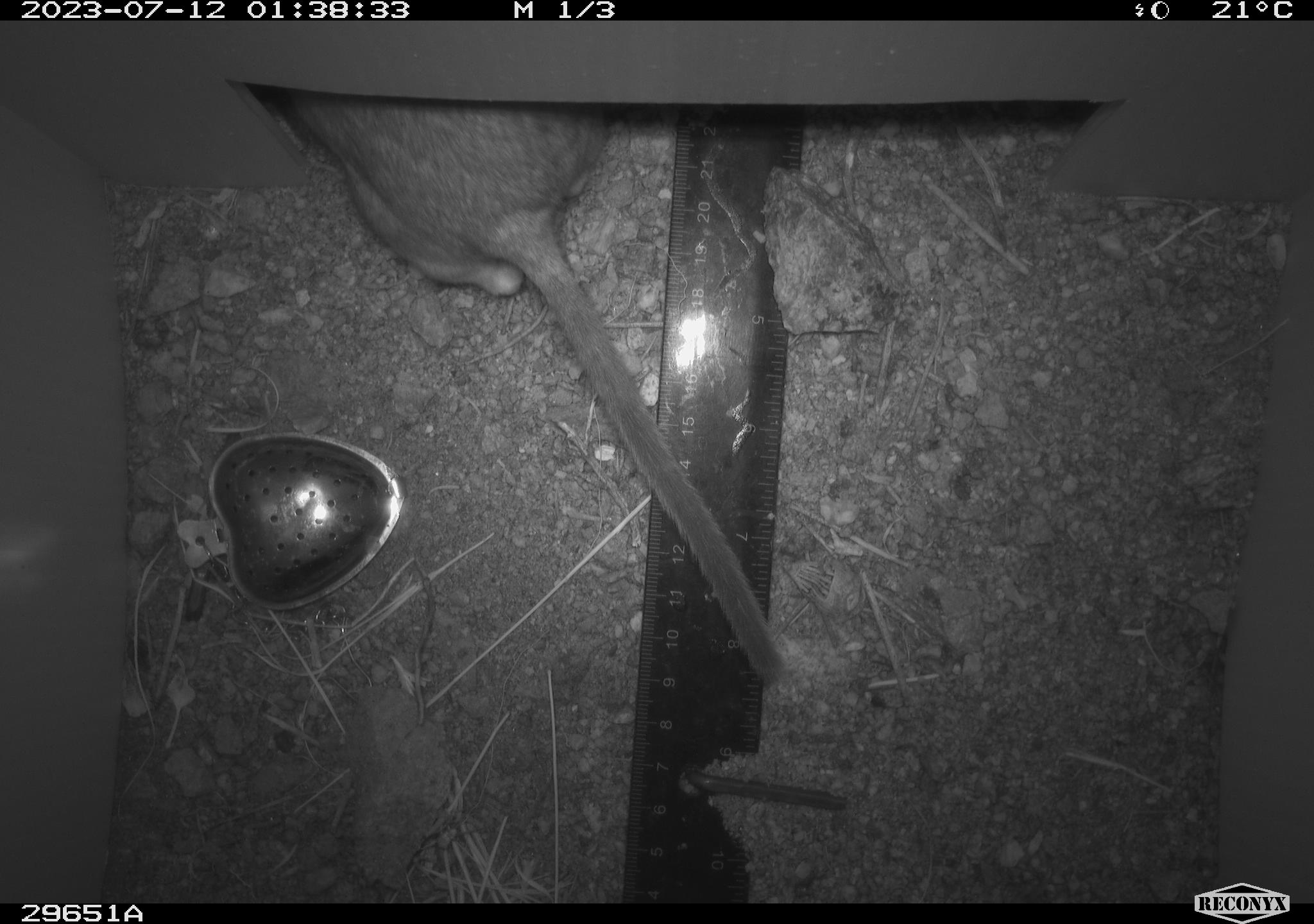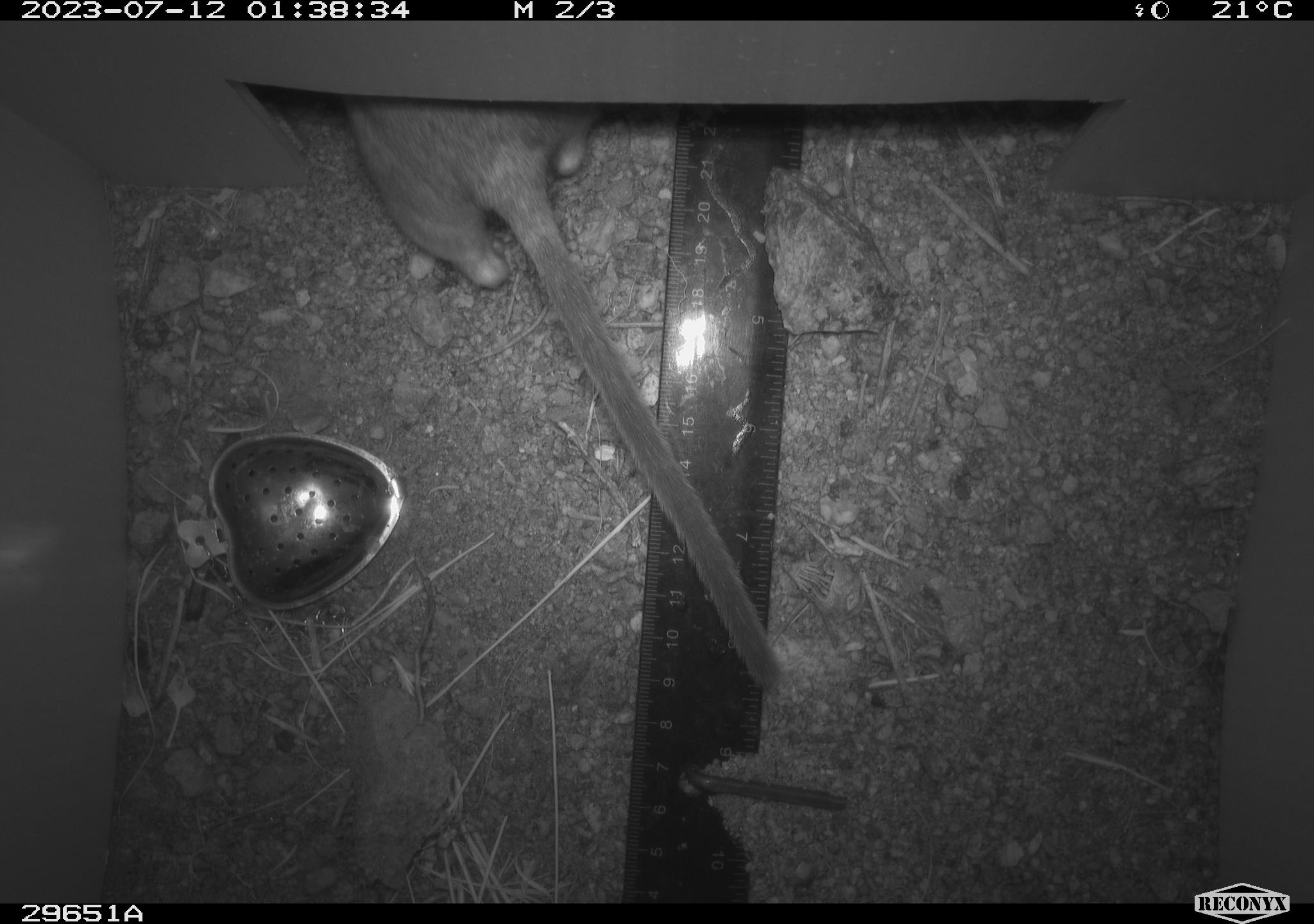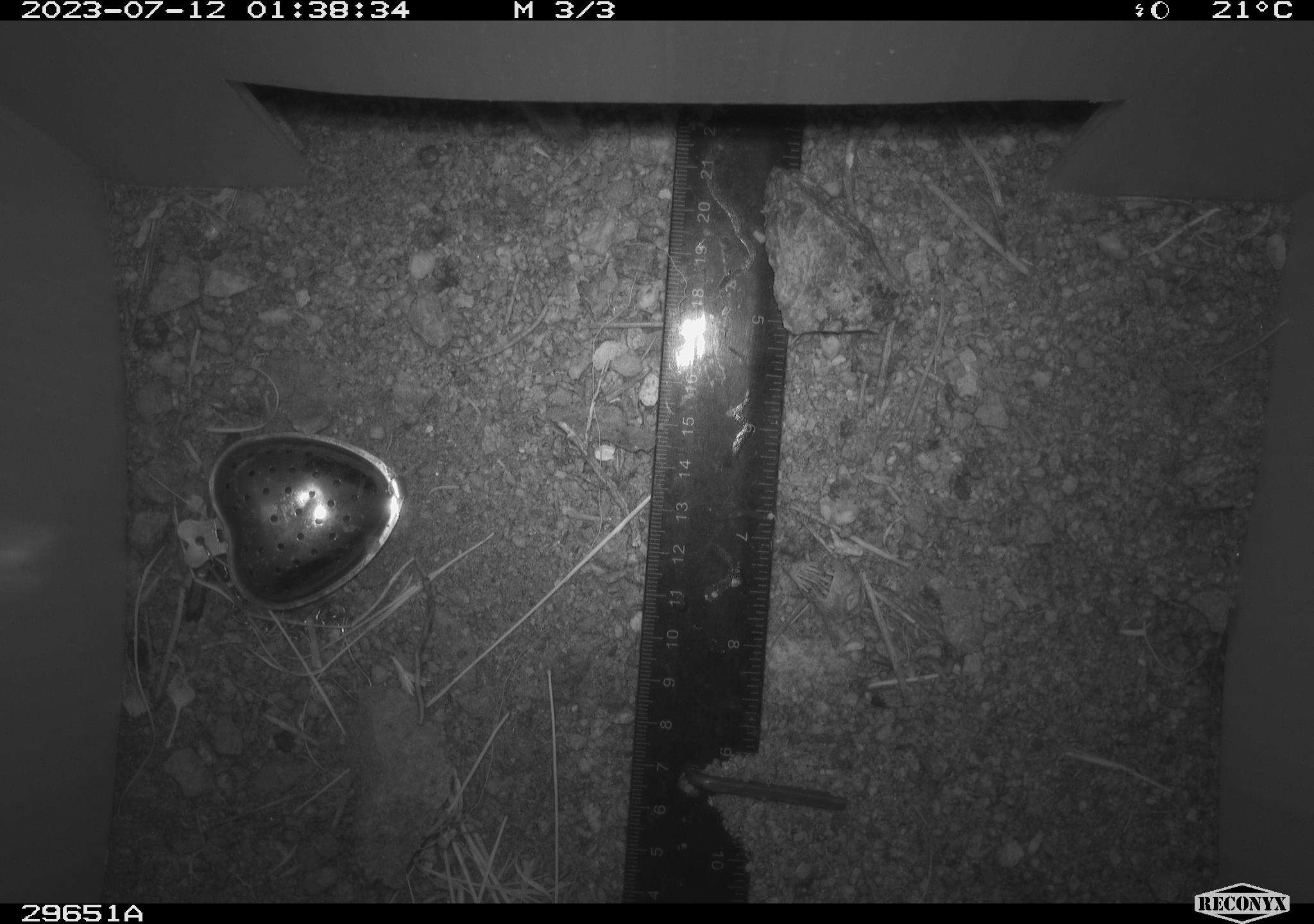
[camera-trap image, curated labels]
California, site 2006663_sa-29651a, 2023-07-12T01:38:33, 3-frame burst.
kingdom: Animalia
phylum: Chordata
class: Mammalia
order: Rodentia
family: Cricetidae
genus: Neotoma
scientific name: Neotoma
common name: pack rat or woodrat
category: neotoma species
Neotoma species (pack rat or woodrat) (Neotoma).